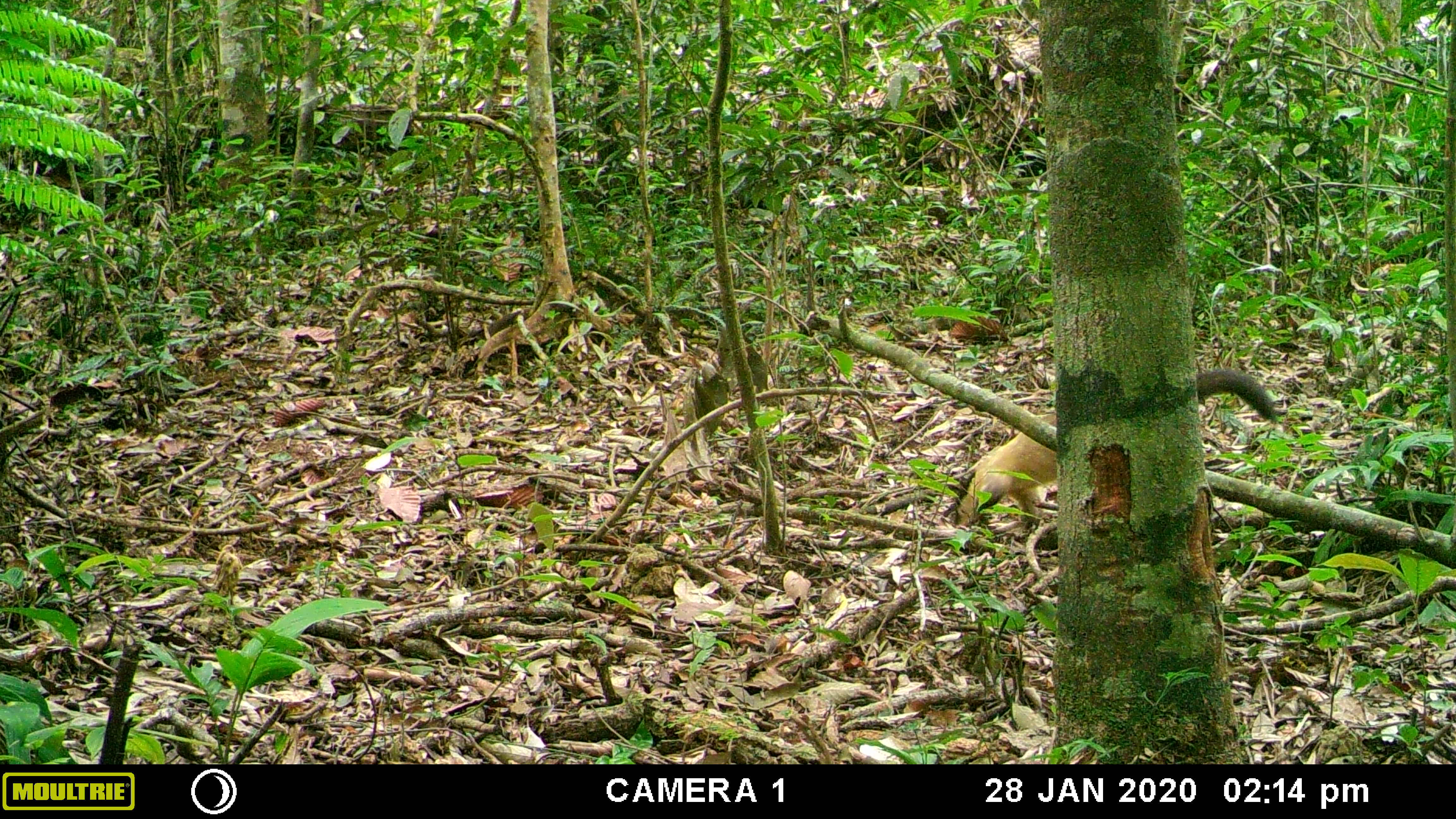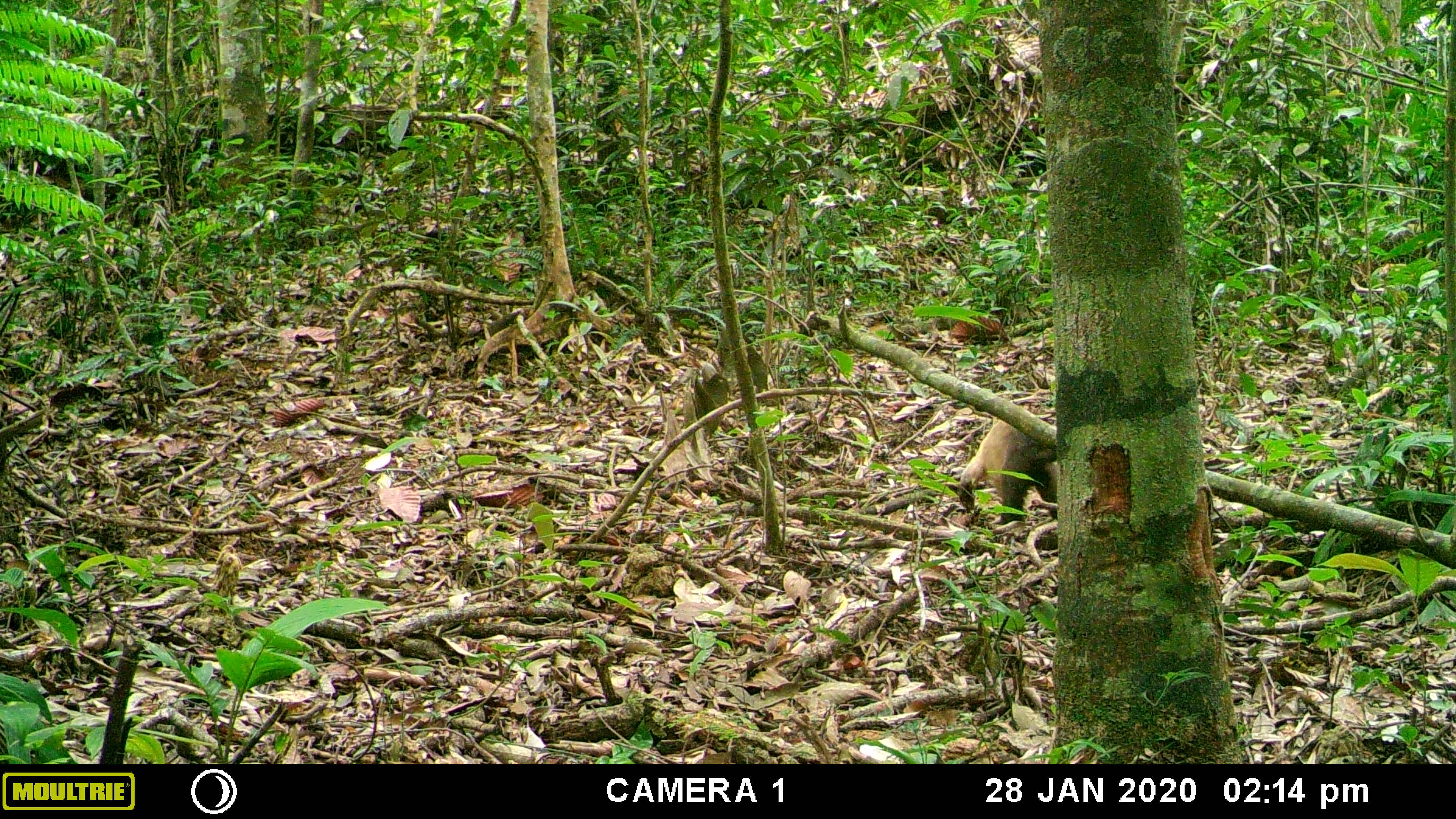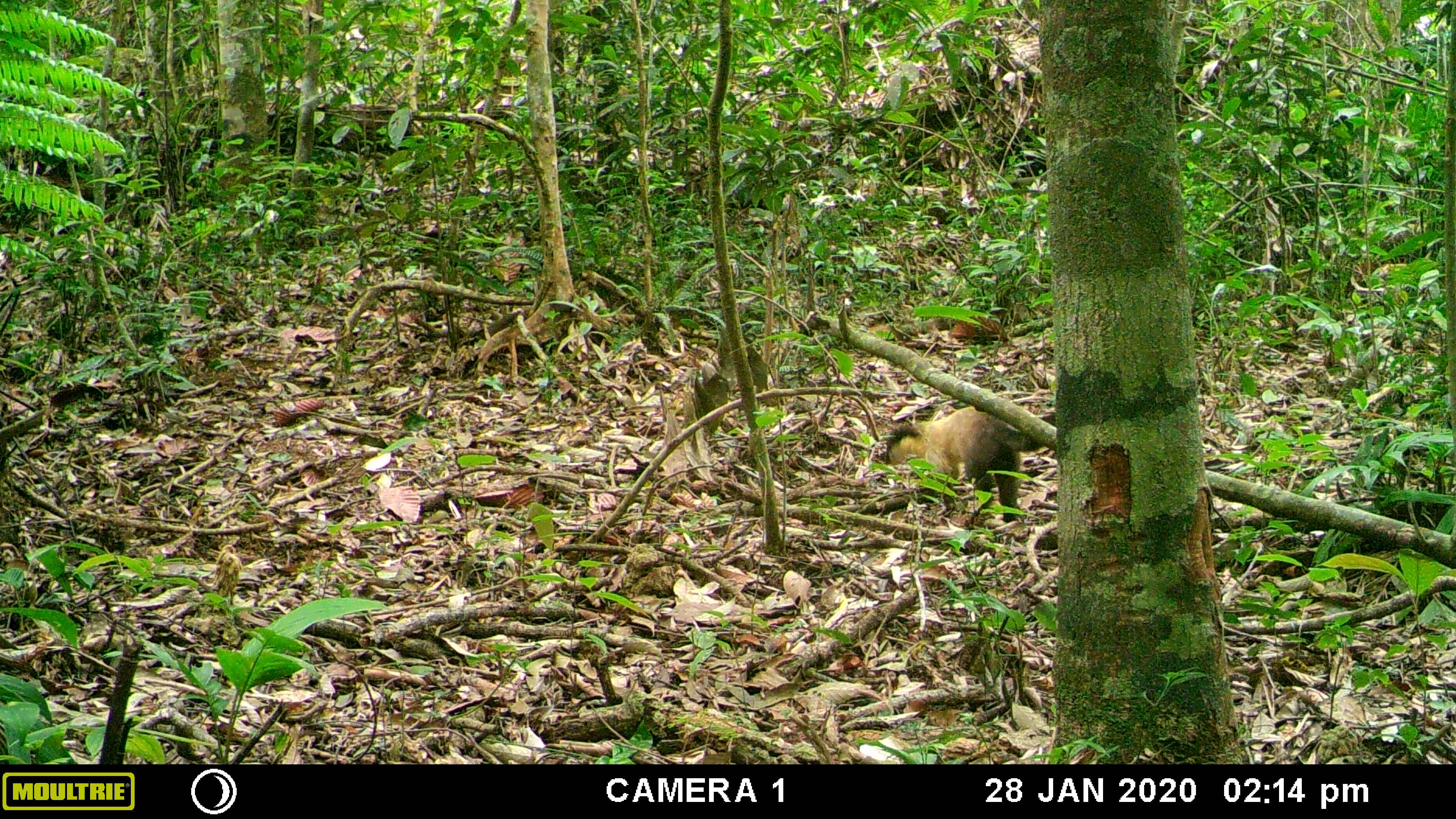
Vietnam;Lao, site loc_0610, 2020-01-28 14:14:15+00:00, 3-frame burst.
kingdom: Animalia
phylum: Chordata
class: Mammalia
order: Carnivora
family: Mustelidae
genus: Martes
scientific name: Martes flavigula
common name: yellow-throated marten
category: yellow throated marten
Yellow throated marten (yellow-throated marten) (Martes flavigula). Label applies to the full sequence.